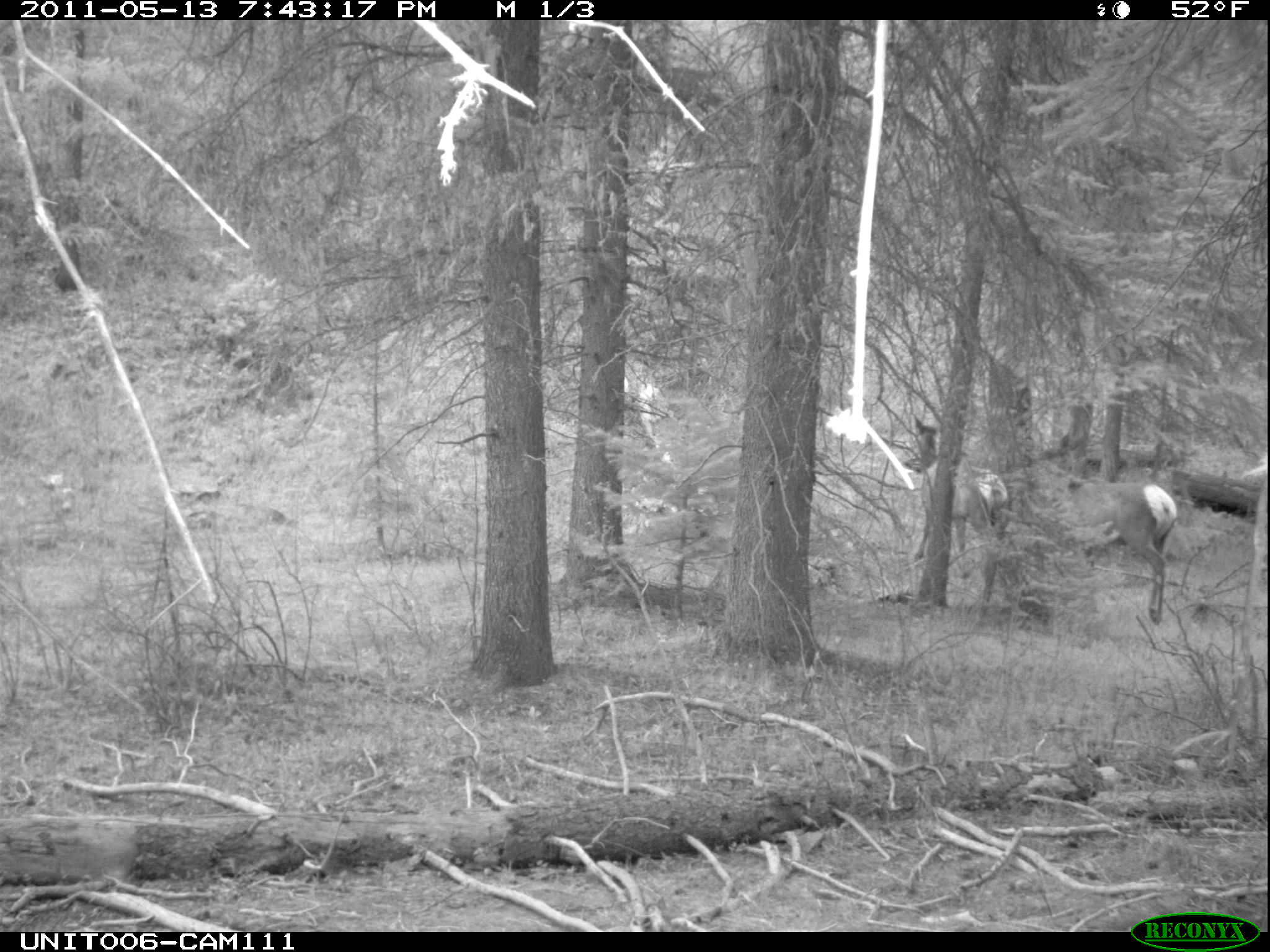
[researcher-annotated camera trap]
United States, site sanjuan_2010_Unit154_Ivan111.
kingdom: Animalia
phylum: Chordata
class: Mammalia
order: Artiodactyla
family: Cervidae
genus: Cervus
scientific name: Cervus elaphus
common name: red deer